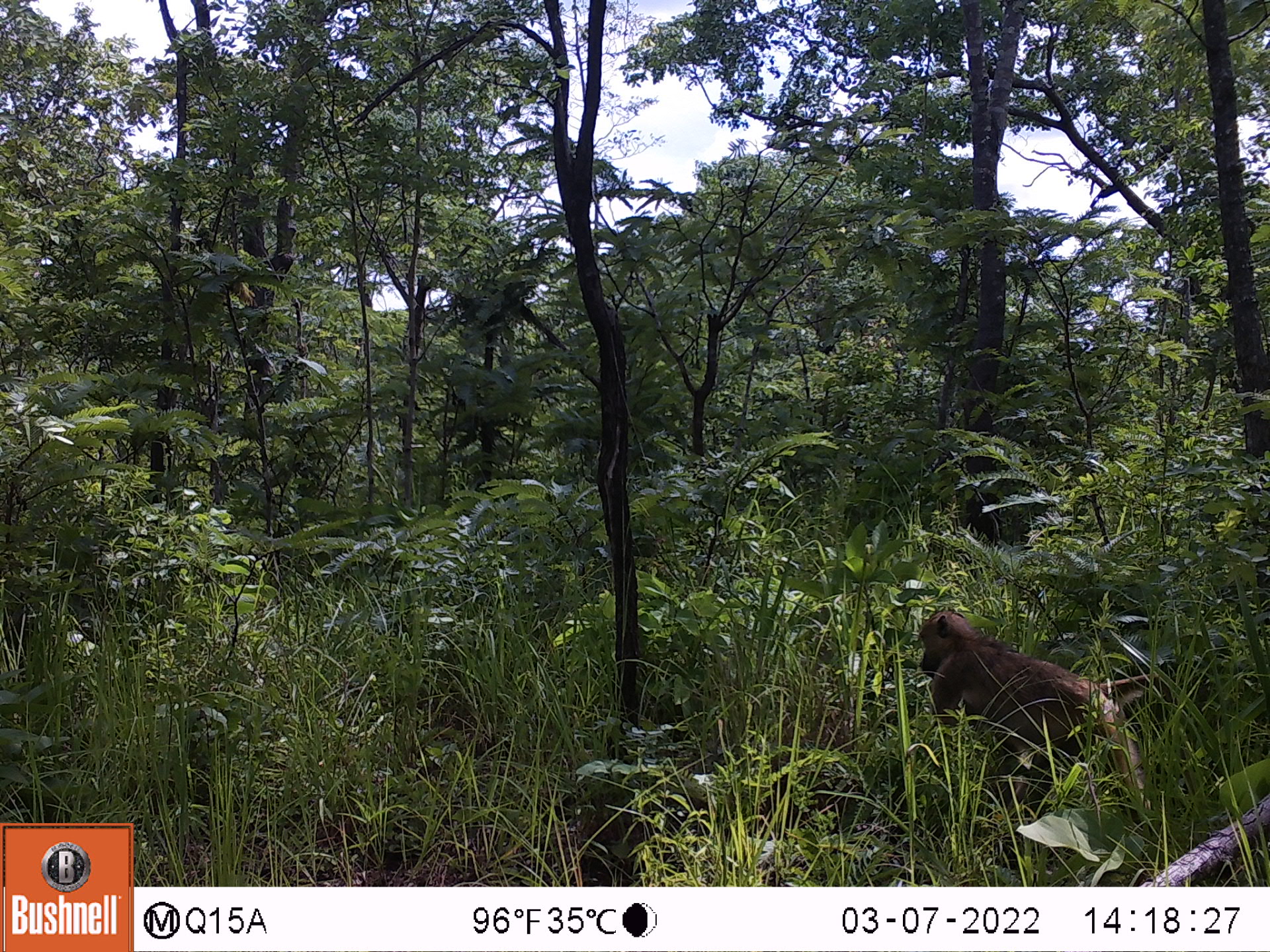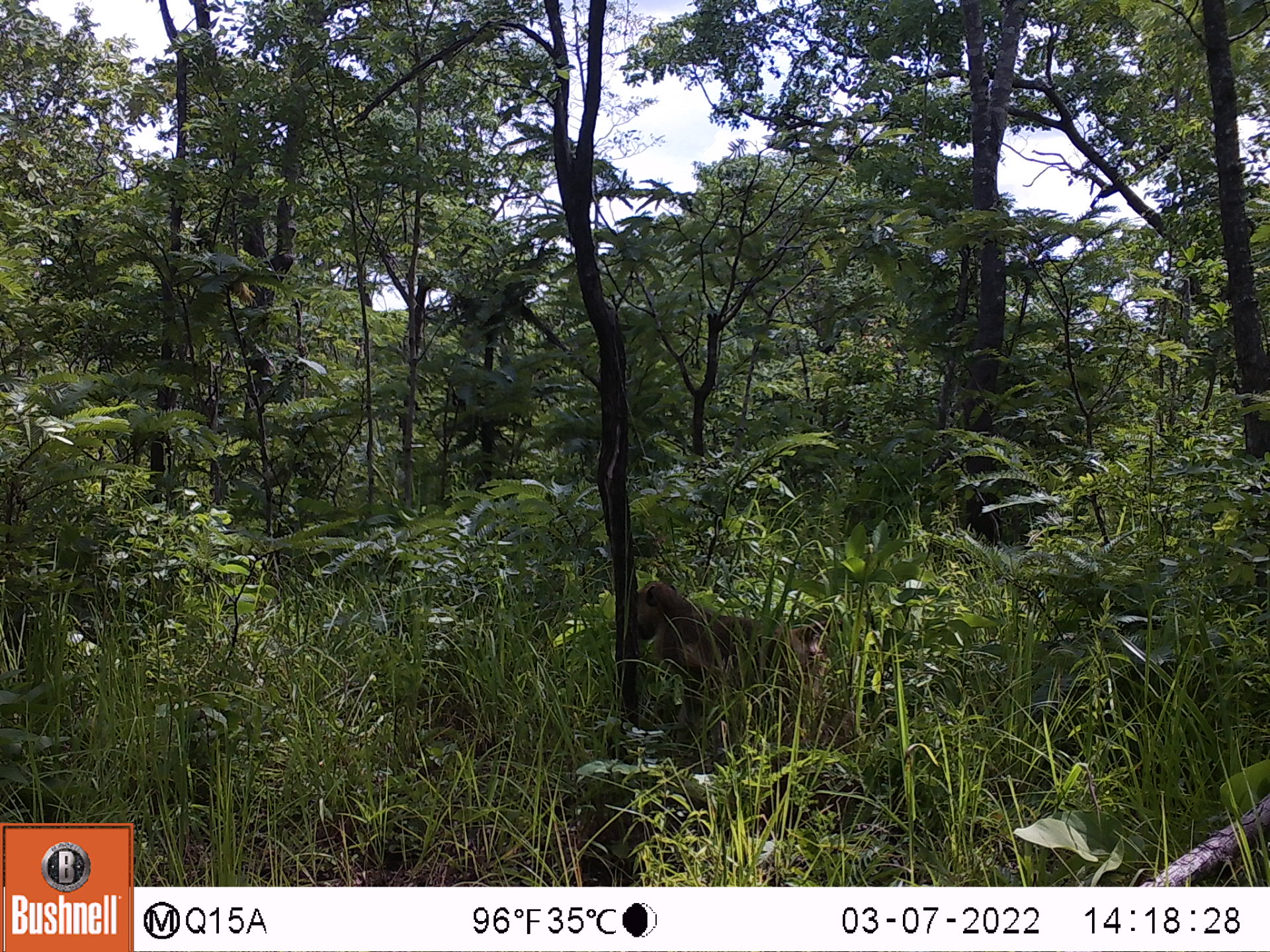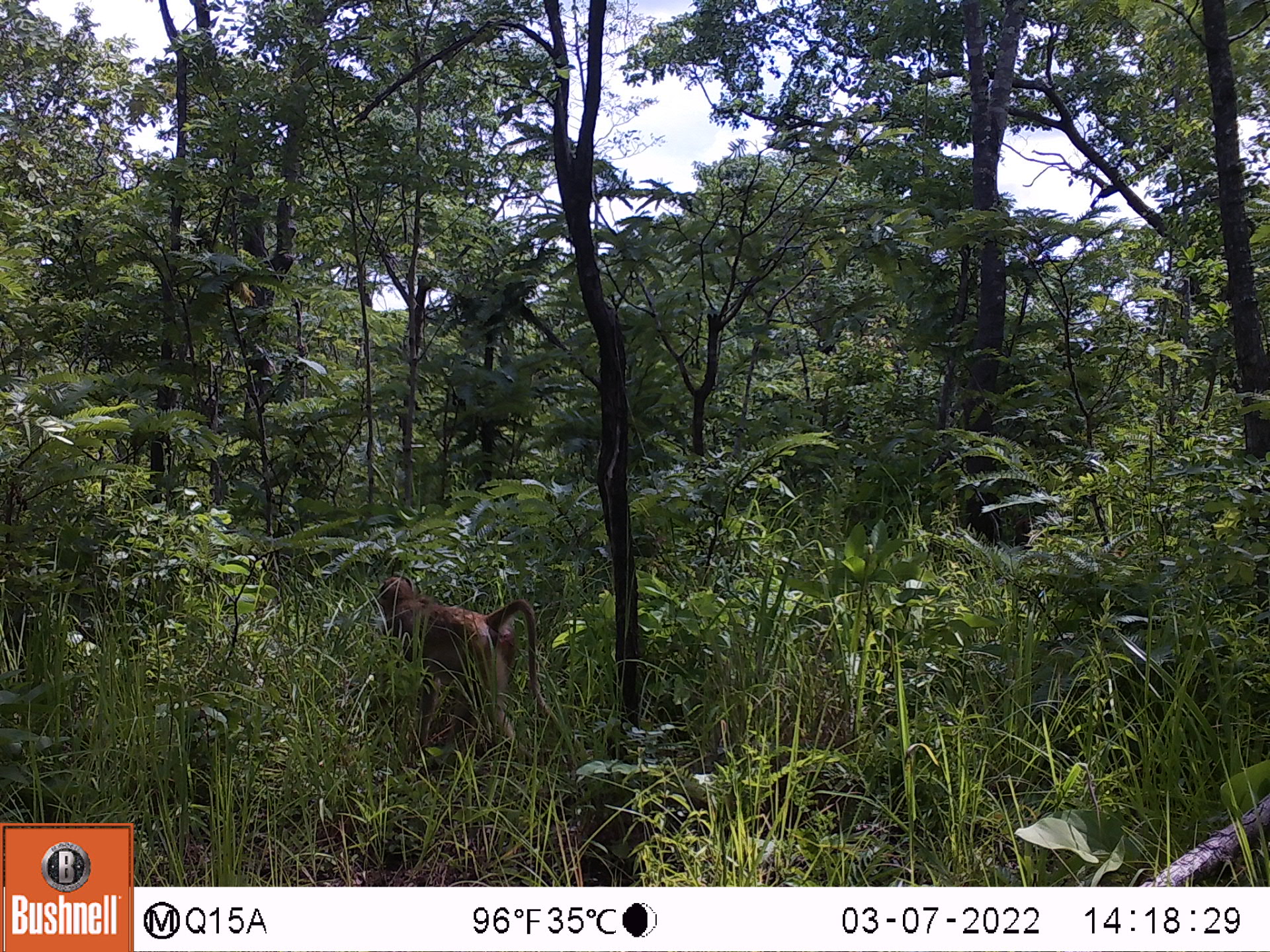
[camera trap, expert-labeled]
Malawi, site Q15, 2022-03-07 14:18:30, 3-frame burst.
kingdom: Animalia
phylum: Chordata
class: Mammalia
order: Primates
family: Cercopithecidae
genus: Papio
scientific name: Papio cynocephalus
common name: yellow baboon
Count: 1.